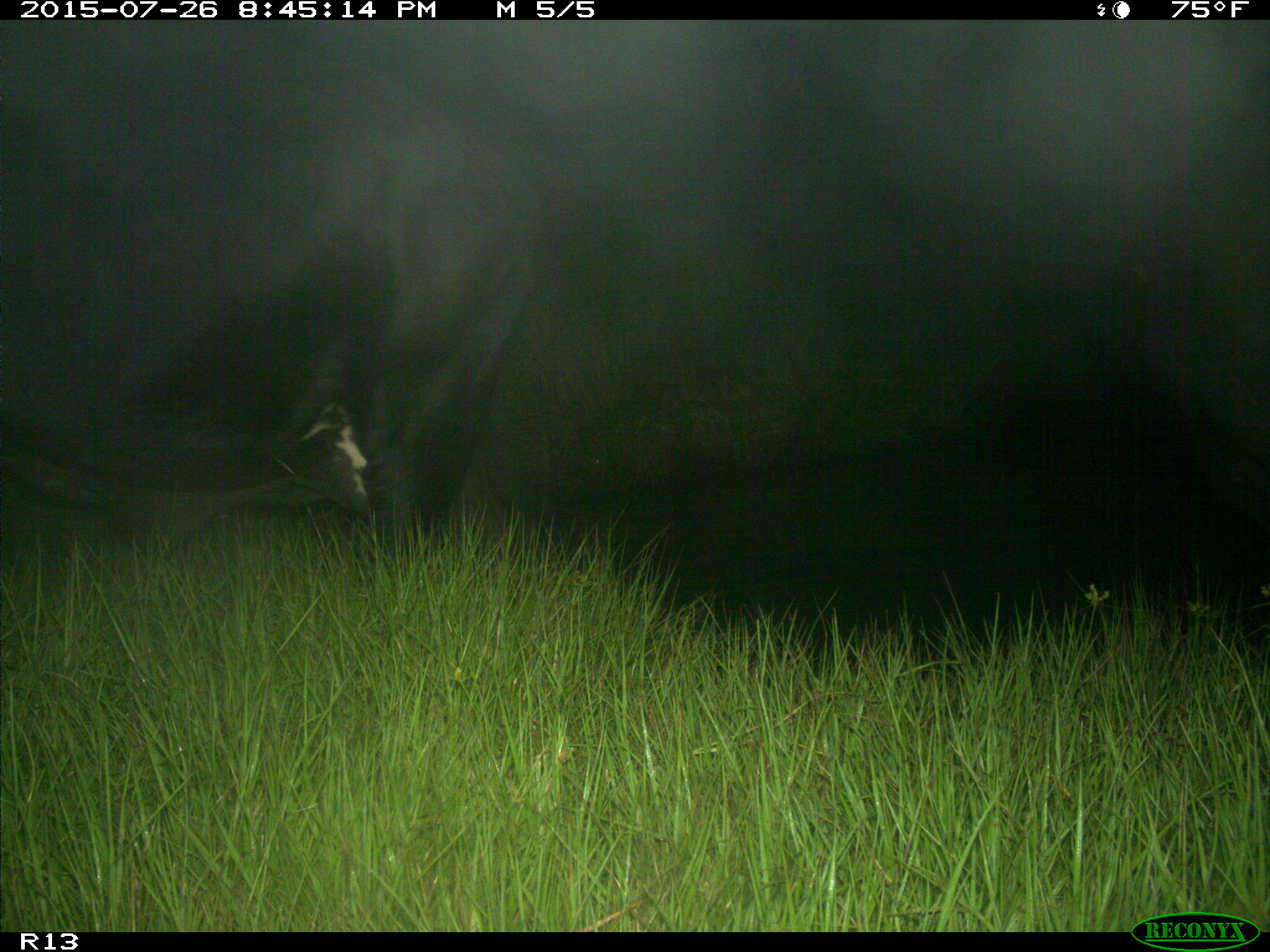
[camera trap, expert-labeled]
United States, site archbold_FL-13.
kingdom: Animalia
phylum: Chordata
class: Mammalia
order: Artiodactyla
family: Bovidae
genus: Bos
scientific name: Bos taurus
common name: domestic cow